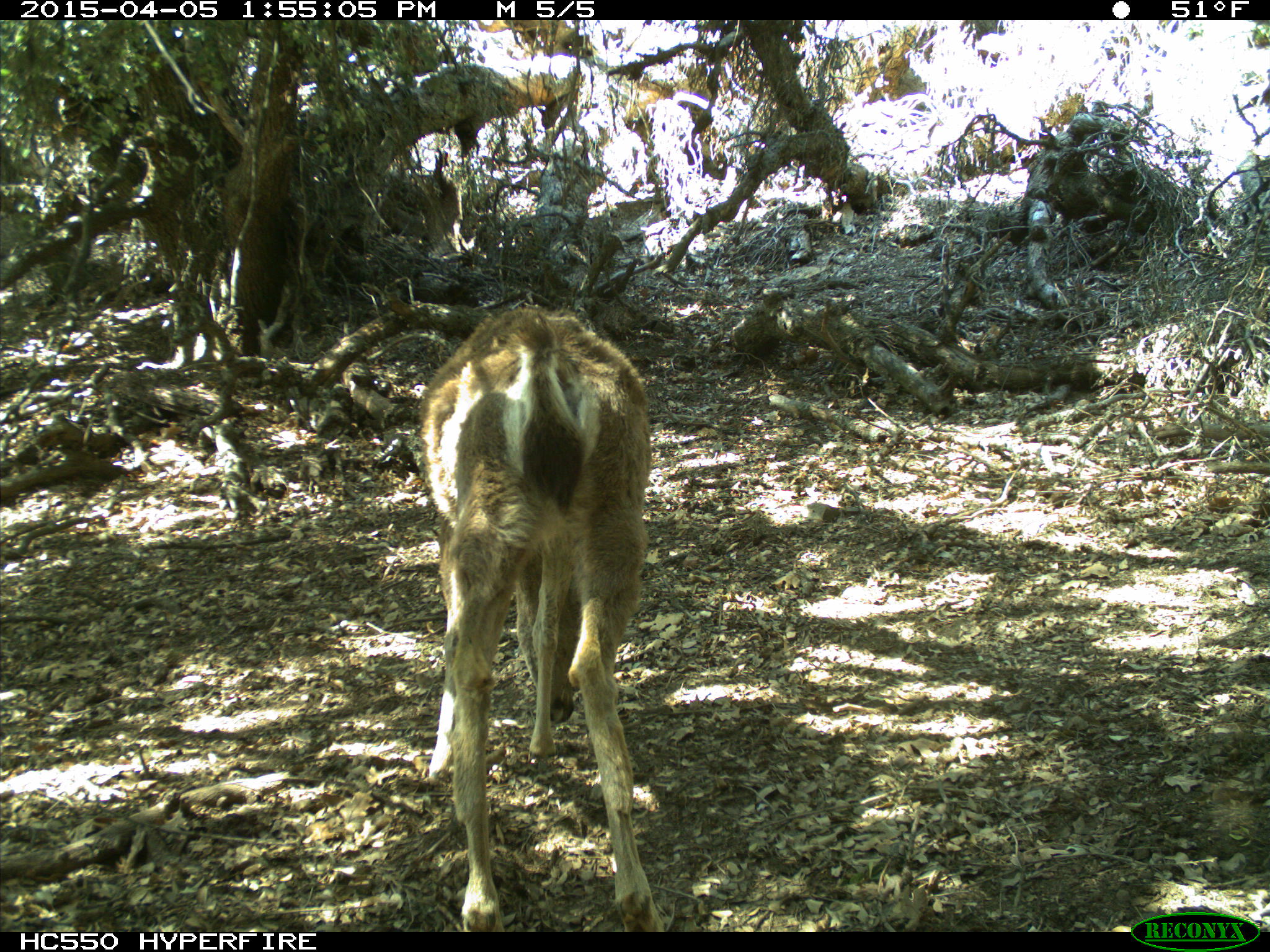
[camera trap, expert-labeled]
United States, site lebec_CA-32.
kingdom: Animalia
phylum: Chordata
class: Mammalia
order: Artiodactyla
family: Cervidae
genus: Odocoileus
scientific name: Odocoileus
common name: deer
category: unidentified deer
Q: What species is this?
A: Unidentified deer (deer) (Odocoileus).